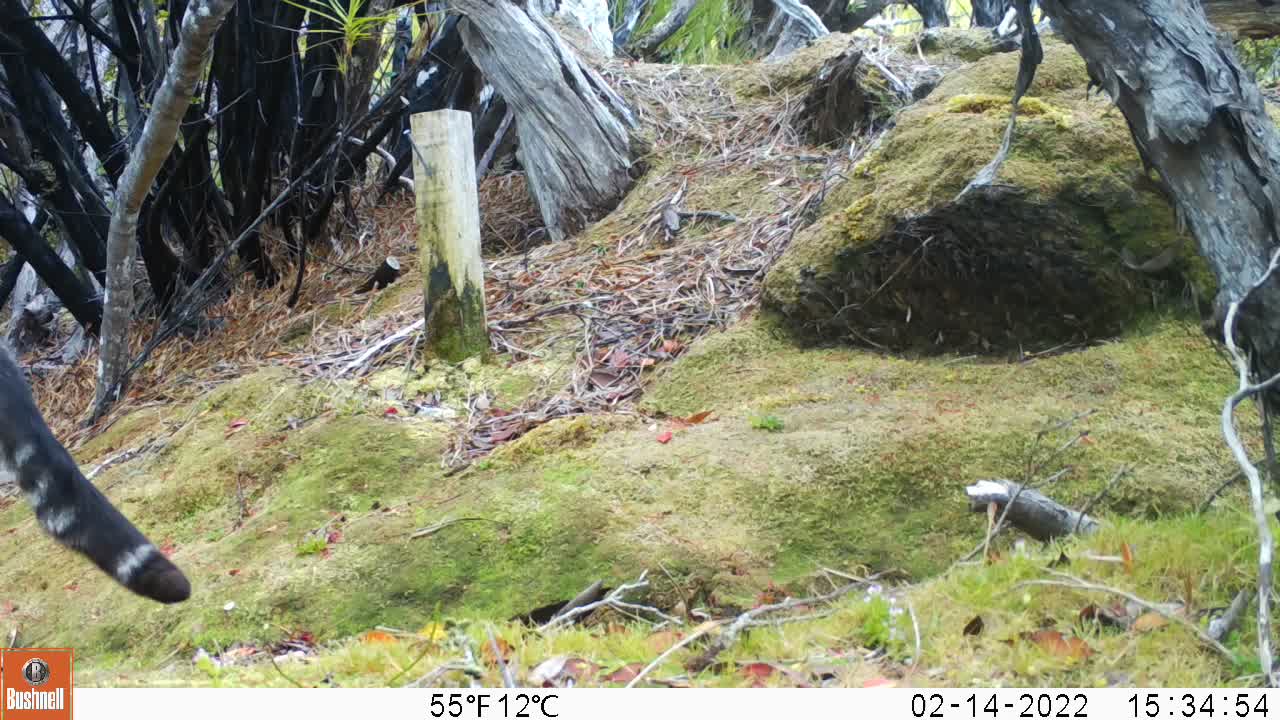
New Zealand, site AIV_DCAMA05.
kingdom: Animalia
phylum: Chordata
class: Mammalia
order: Carnivora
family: Felidae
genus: Felis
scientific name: Felis catus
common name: domestic cat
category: cat